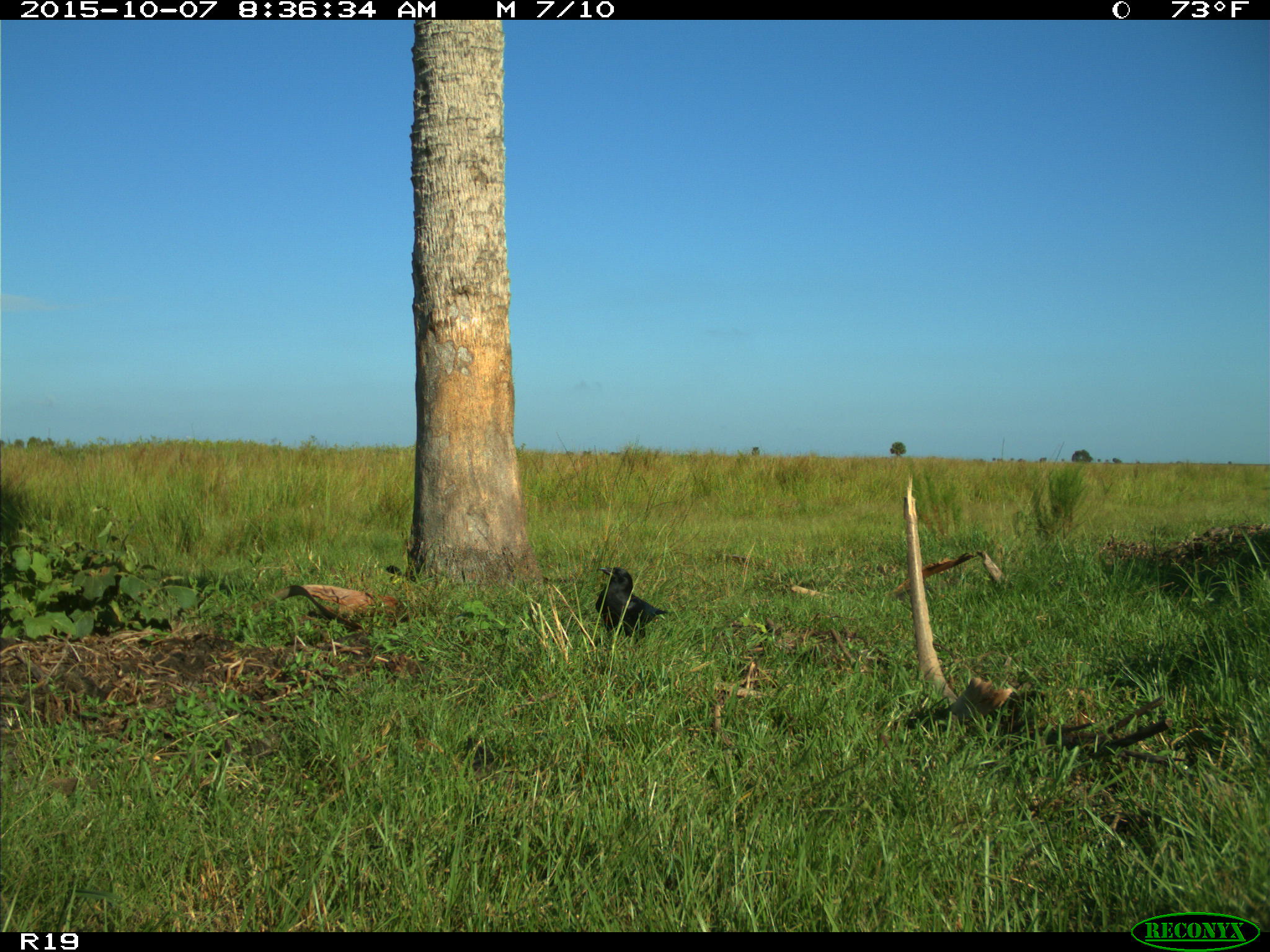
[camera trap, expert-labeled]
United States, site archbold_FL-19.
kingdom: Animalia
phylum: Chordata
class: Aves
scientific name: Aves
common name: birds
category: unidentified bird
Unidentified bird (birds) (Aves).